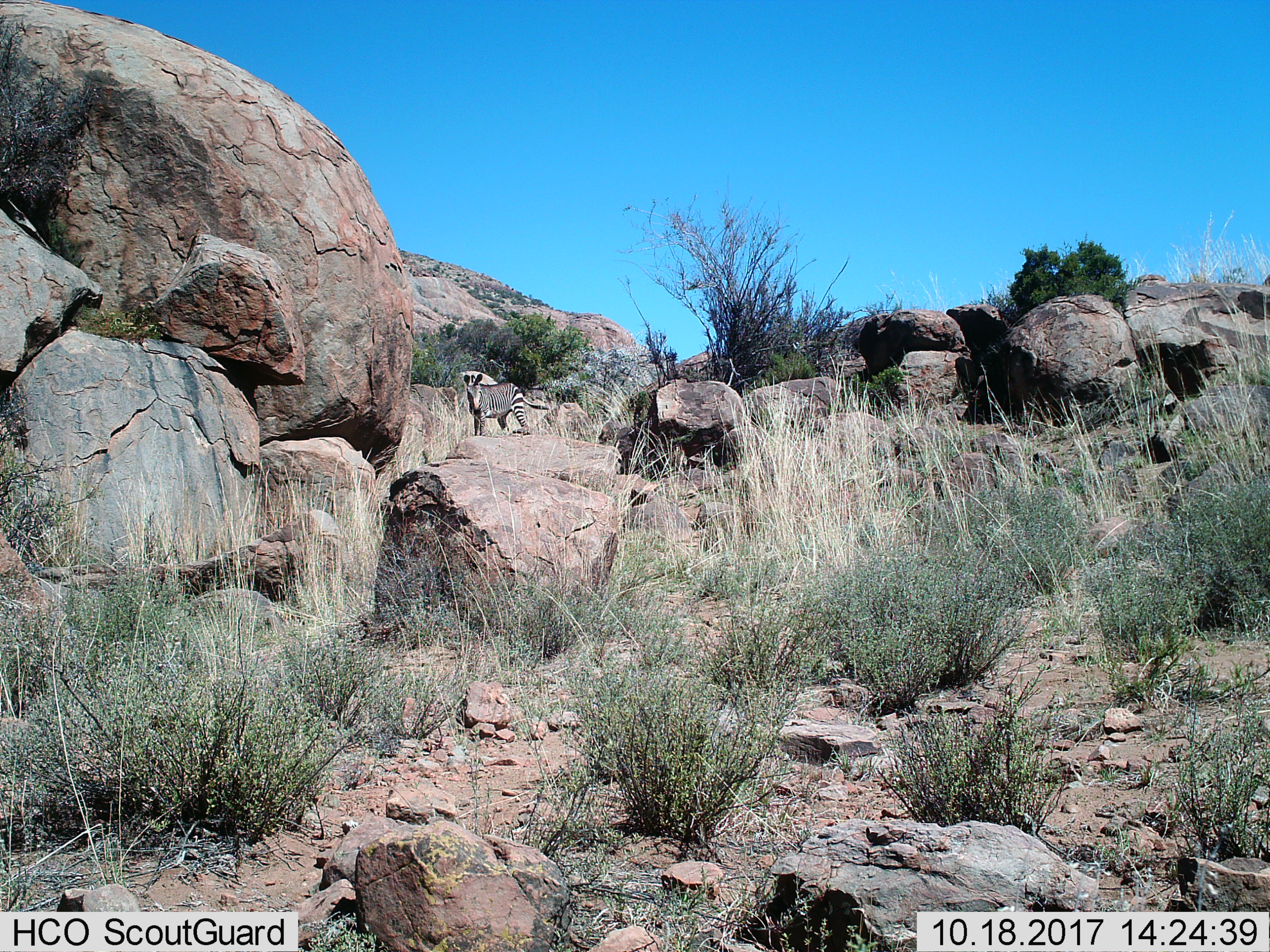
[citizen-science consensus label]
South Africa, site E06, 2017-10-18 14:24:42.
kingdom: Animalia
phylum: Chordata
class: Mammalia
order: Perissodactyla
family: Equidae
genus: Equus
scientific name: Equus zebra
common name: mountain zebra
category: zebramountain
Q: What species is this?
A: Zebramountain (mountain zebra) (Equus zebra).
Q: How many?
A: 1.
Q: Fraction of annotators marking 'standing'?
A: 75%.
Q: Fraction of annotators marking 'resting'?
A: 0%.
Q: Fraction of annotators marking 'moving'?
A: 25%.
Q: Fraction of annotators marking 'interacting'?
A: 0%.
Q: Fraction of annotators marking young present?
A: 0%.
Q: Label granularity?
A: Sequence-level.